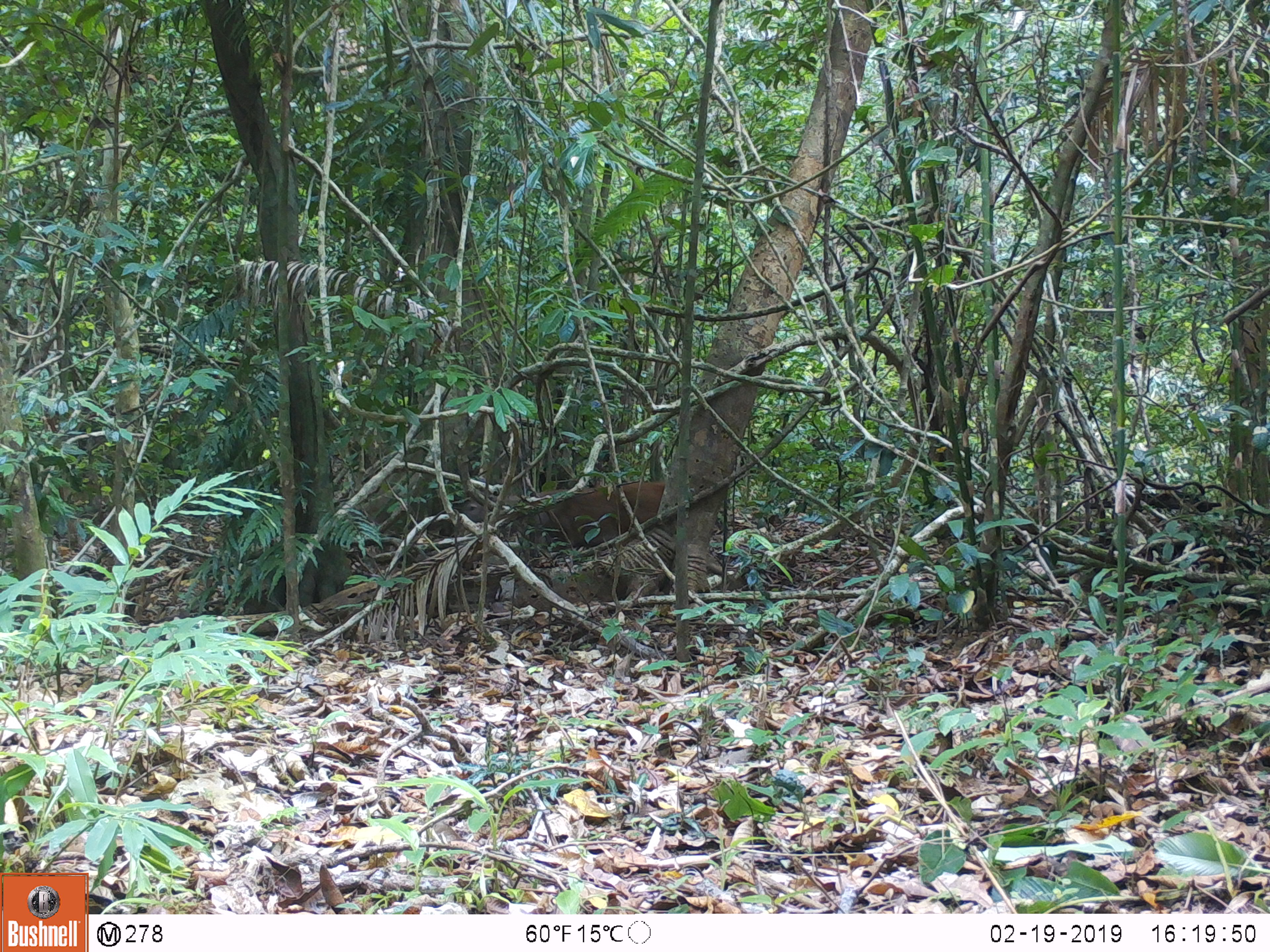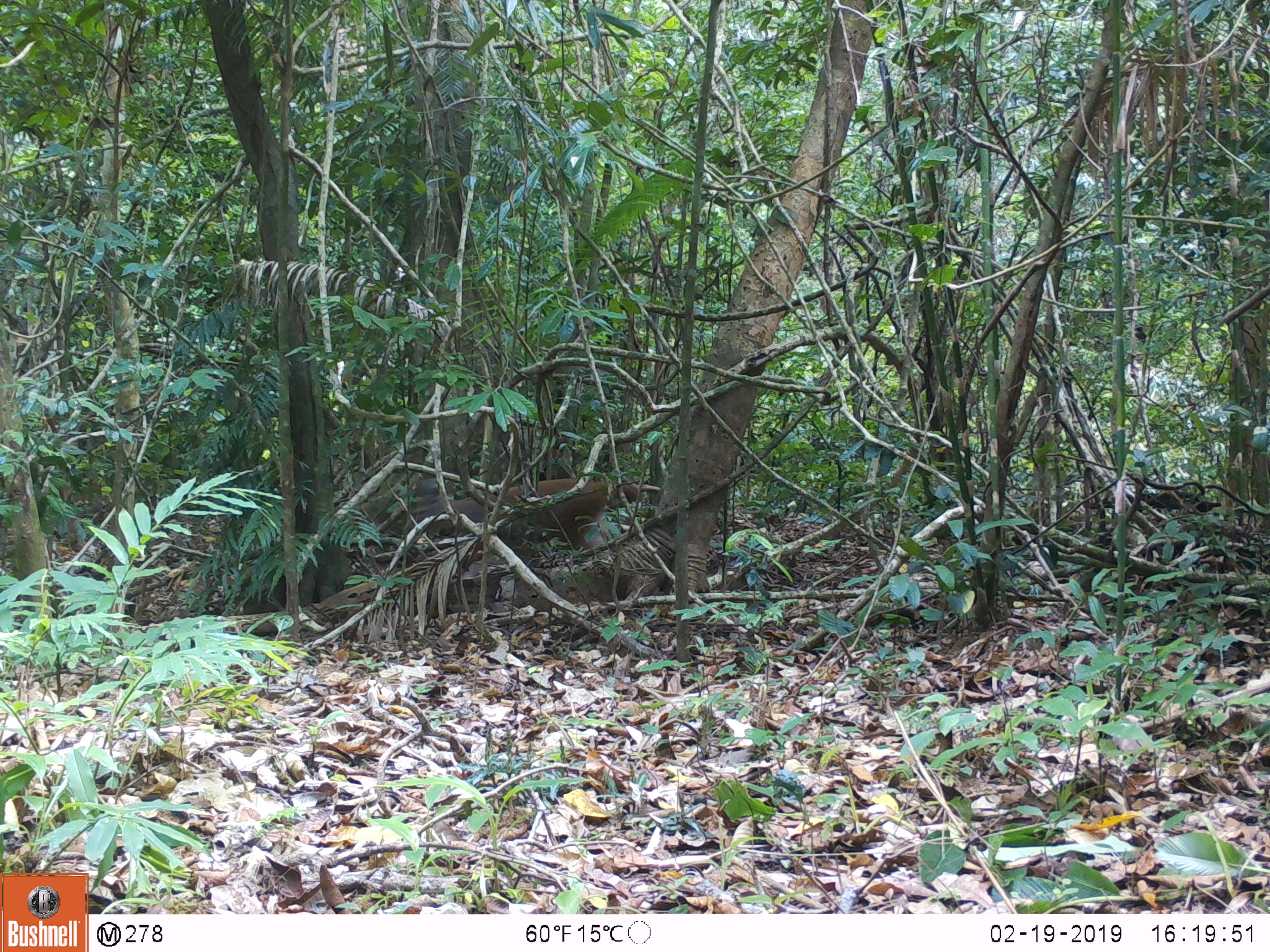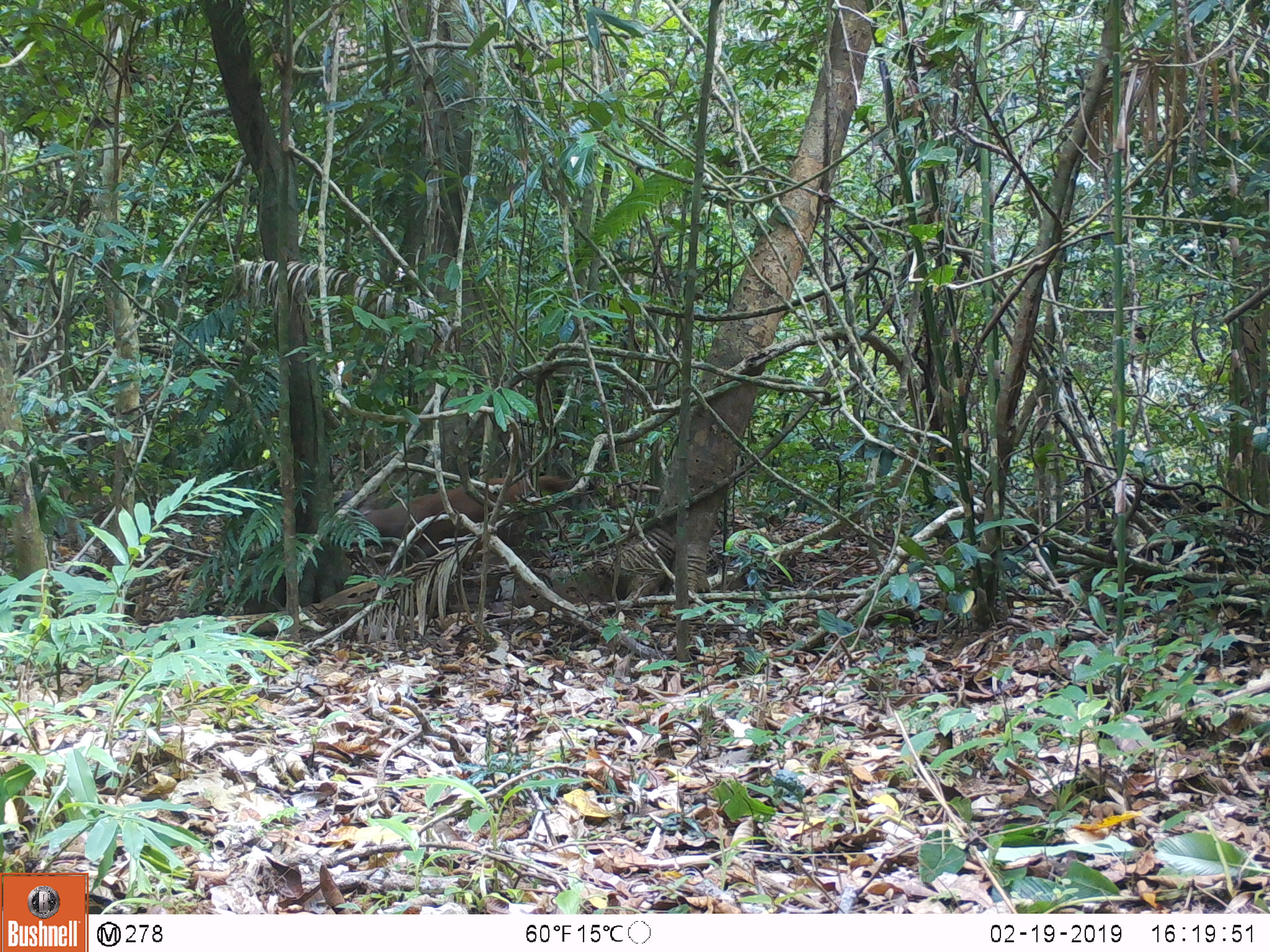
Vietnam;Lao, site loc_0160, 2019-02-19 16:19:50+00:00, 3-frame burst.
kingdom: Animalia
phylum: Chordata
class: Mammalia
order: Artiodactyla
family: Cervidae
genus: Rusa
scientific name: Rusa unicolor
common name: sambar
Sambar (Rusa unicolor). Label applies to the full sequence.